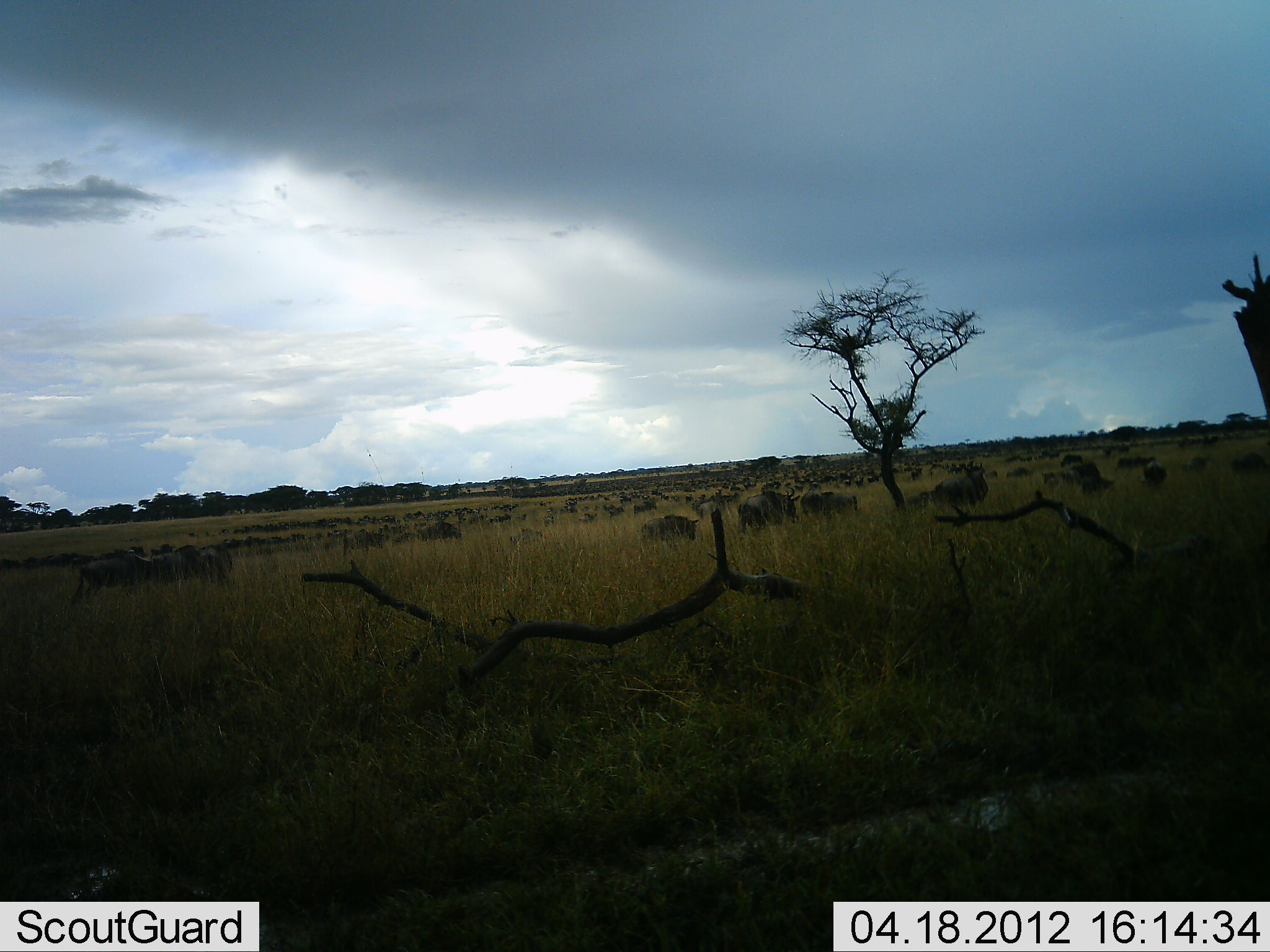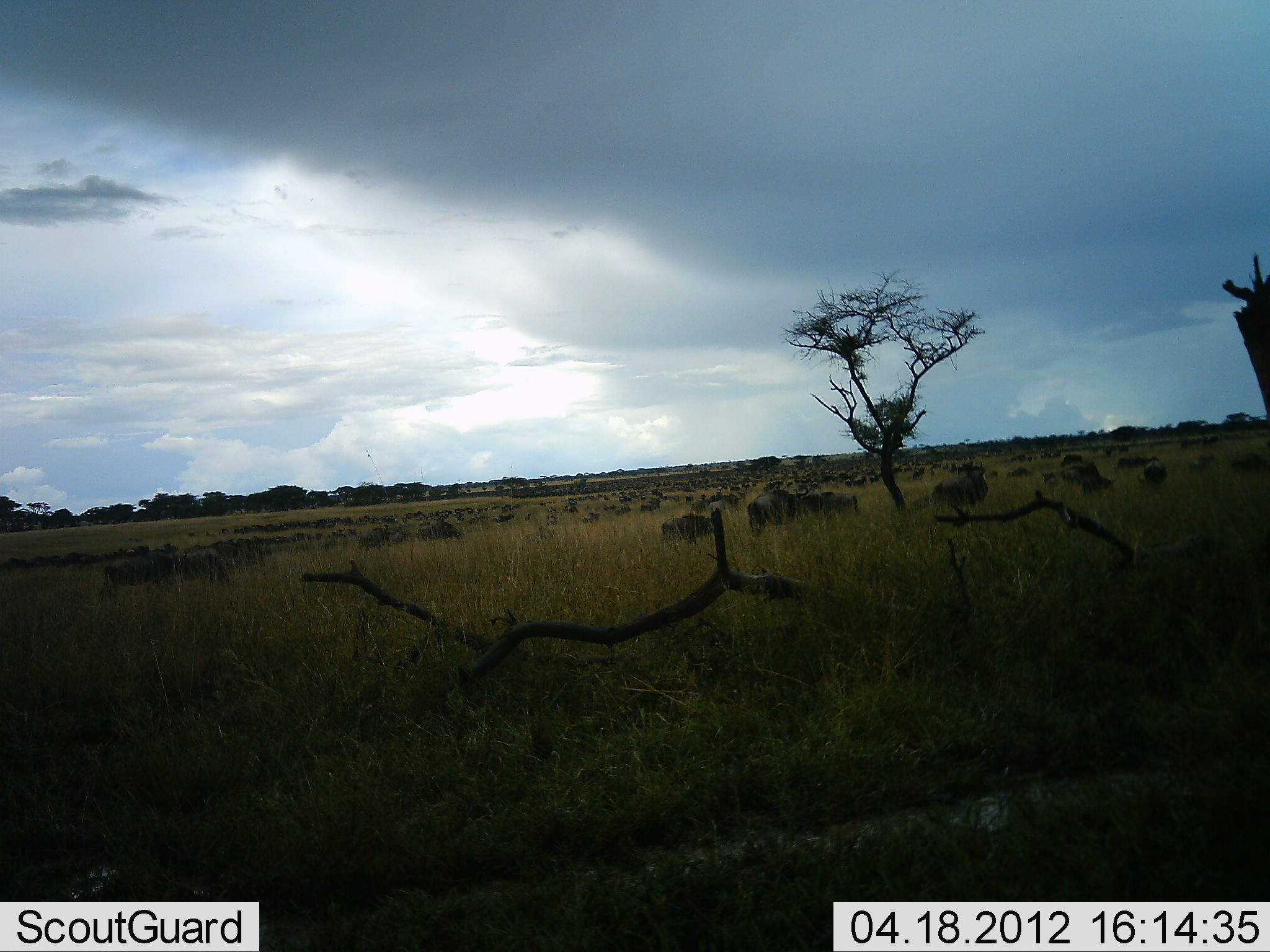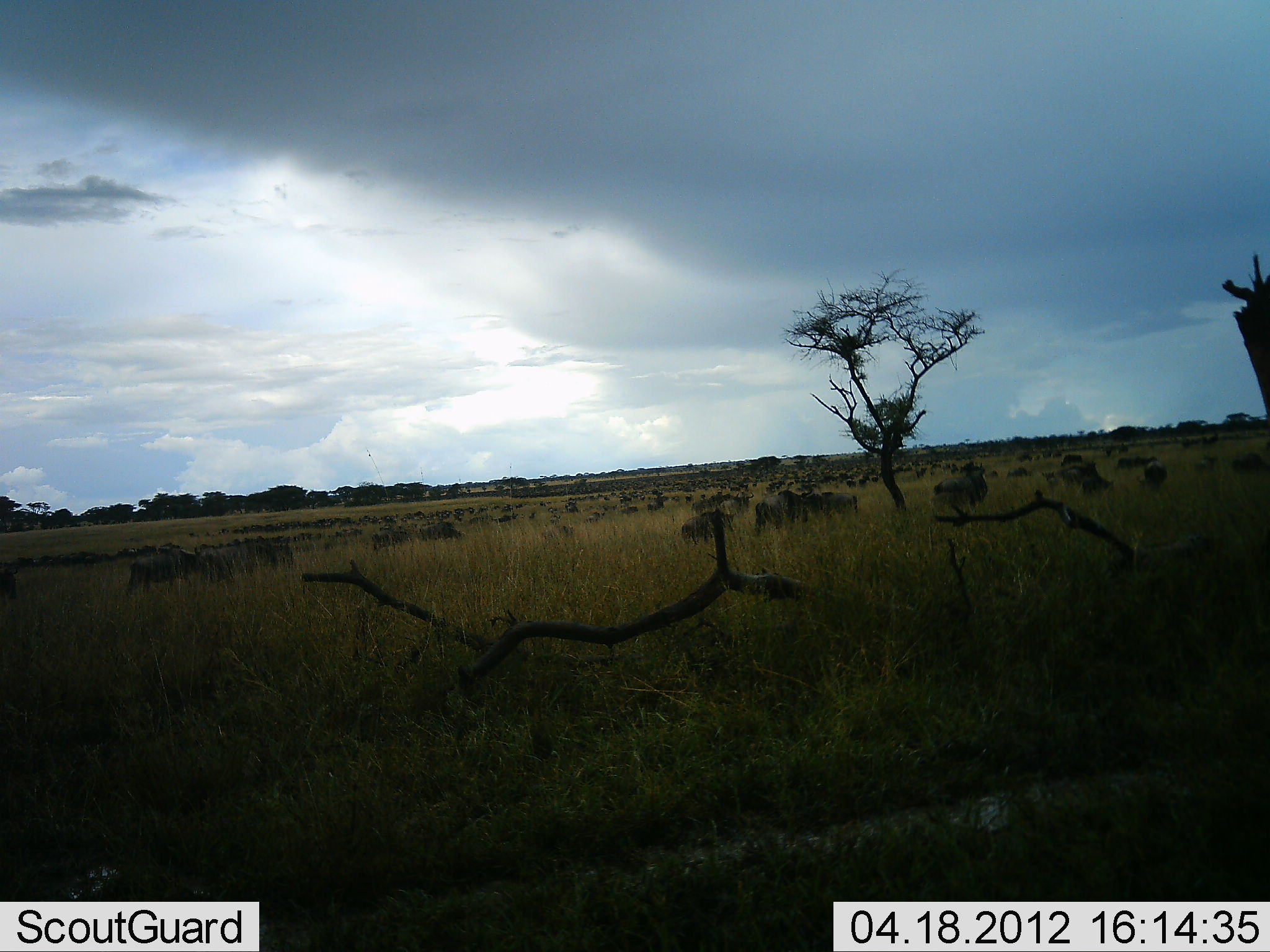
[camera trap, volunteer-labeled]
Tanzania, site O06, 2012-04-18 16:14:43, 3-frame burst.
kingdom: Animalia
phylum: Chordata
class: Mammalia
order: Artiodactyla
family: Bovidae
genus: Connochaetes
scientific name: Connochaetes taurinus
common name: blue wildebeest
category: wildebeest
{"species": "wildebeest (blue wildebeest) (Connochaetes taurinus)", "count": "51+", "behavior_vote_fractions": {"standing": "50%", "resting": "15%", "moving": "85%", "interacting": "10%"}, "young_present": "5%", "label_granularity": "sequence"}